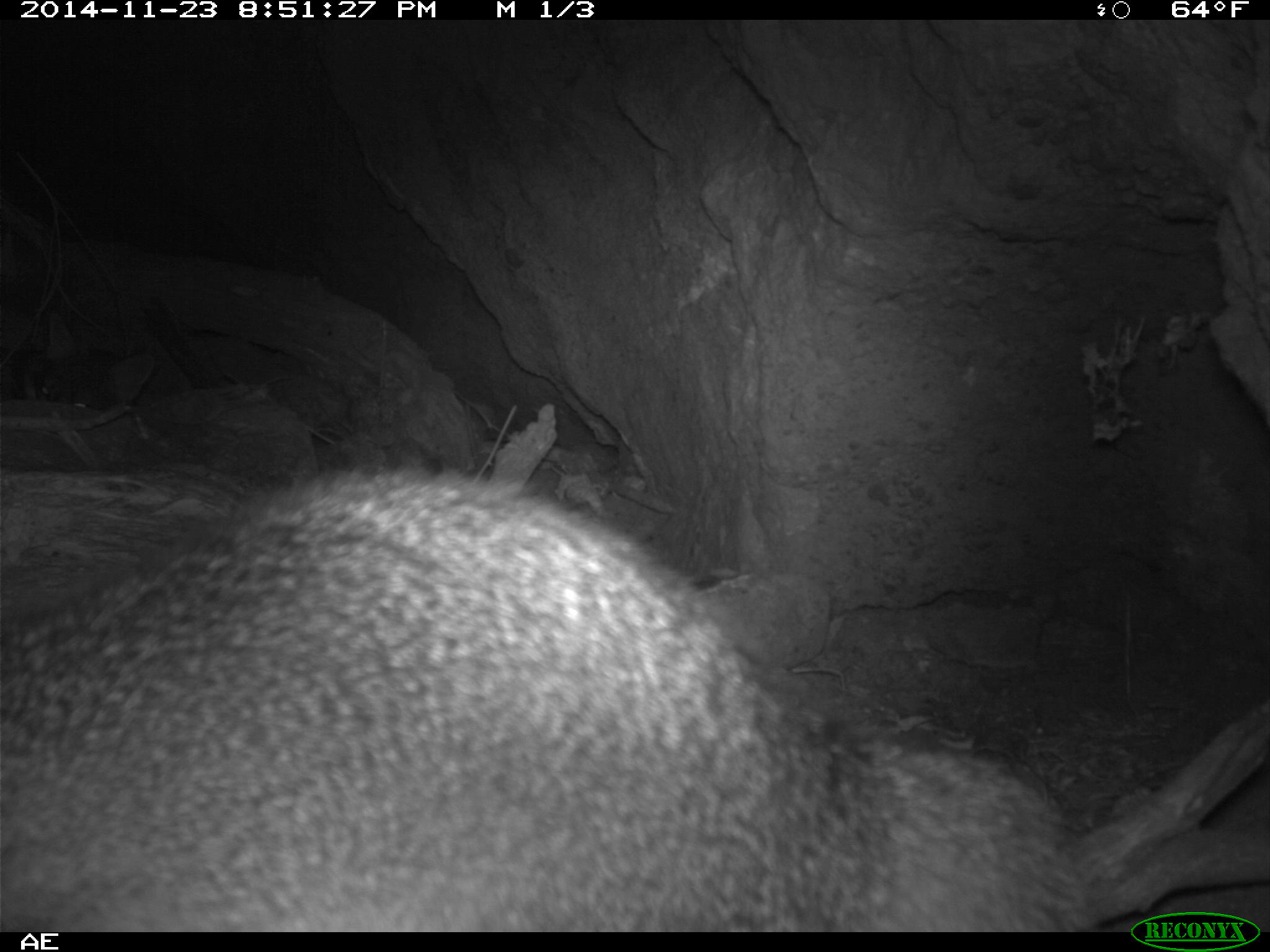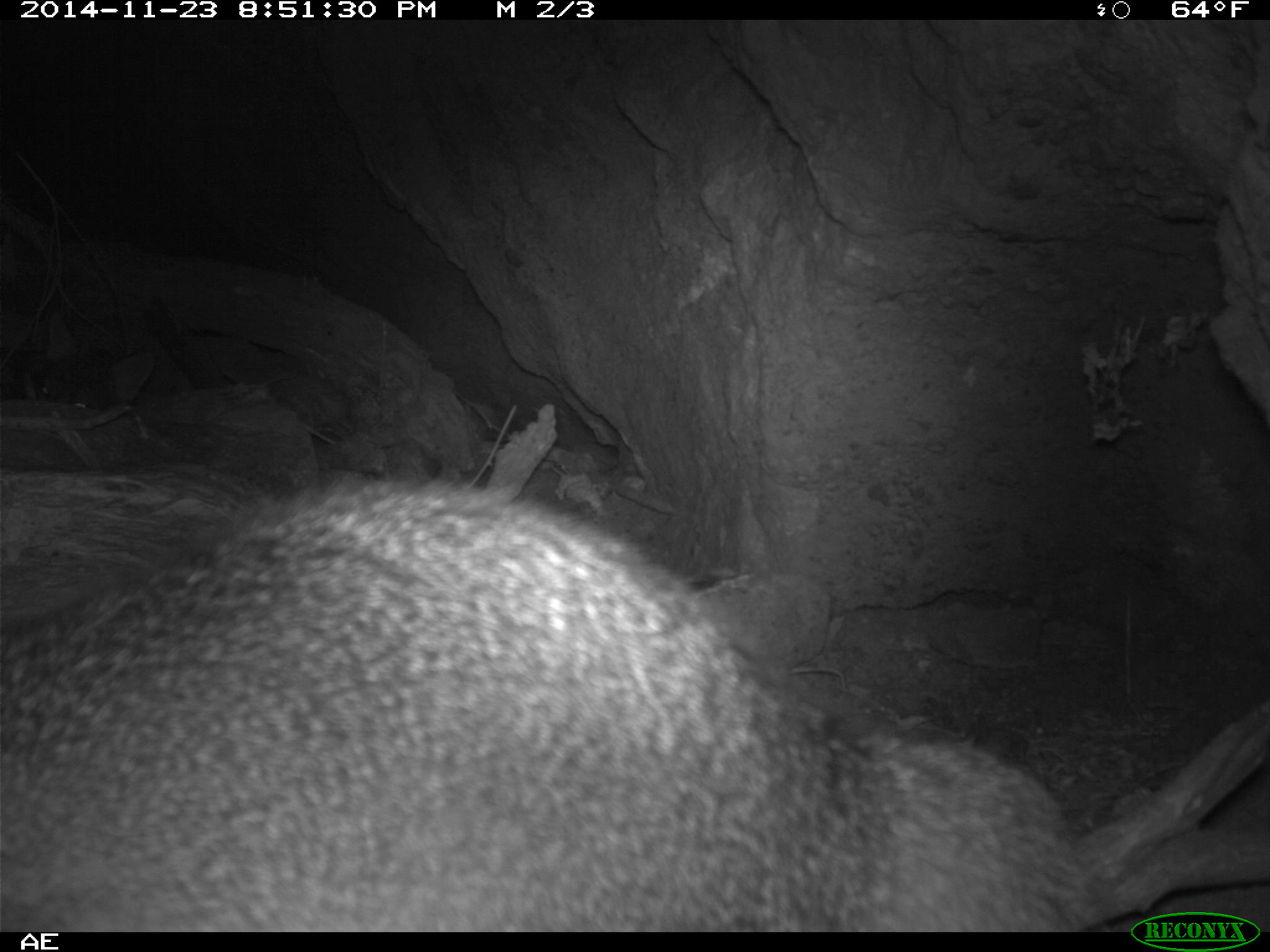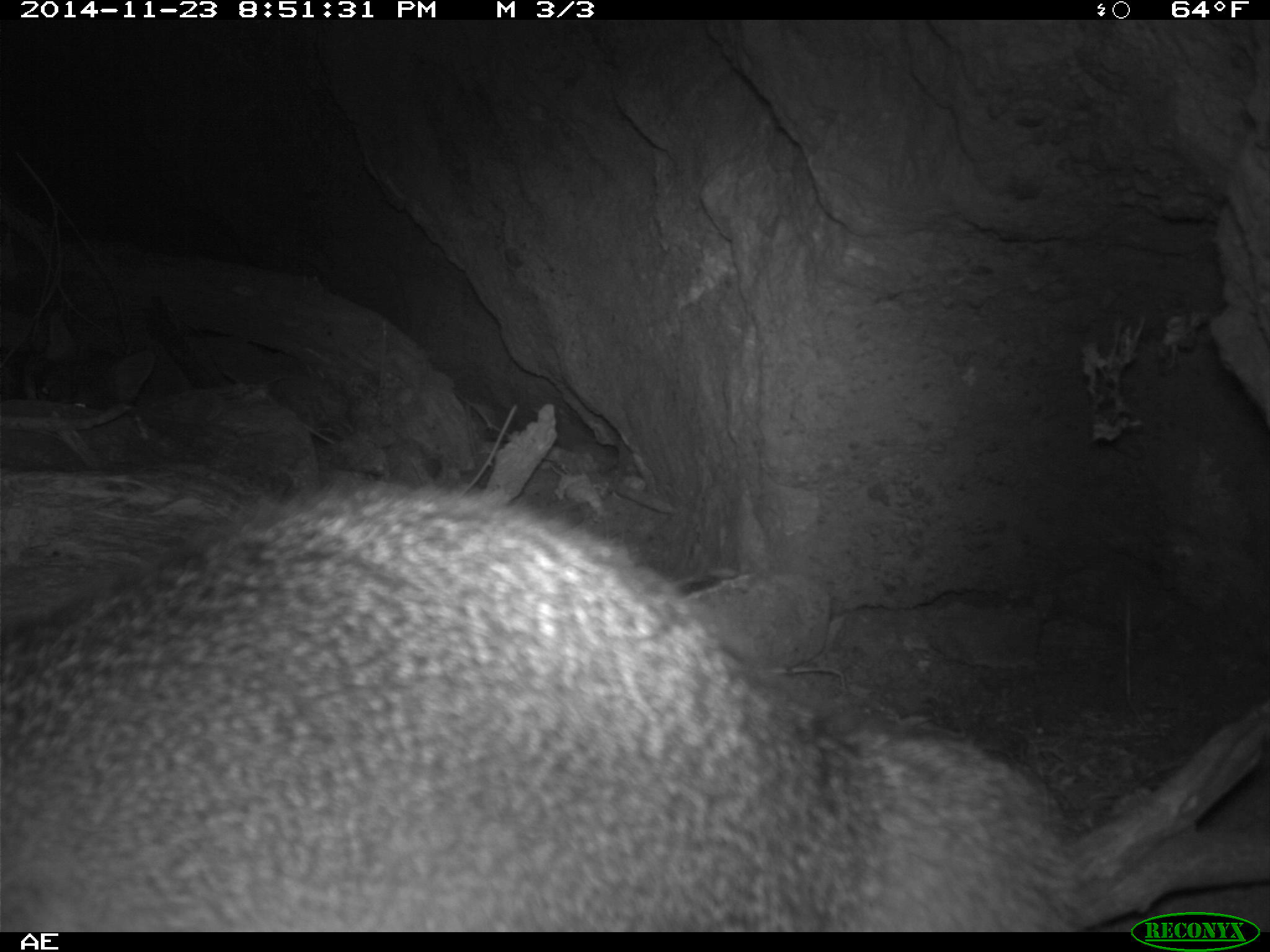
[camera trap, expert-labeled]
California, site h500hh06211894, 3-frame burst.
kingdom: Animalia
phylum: Chordata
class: Mammalia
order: Carnivora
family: Canidae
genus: Urocyon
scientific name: Urocyon littoralis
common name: island fox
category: fox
Fox (island fox) (Urocyon littoralis).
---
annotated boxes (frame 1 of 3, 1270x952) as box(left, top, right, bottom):
fox: box(0, 464, 1092, 933)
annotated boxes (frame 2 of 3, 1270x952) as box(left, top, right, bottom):
fox: box(0, 480, 1095, 932); box(33, 311, 155, 412)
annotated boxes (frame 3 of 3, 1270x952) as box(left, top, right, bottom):
fox: box(0, 480, 1085, 932)